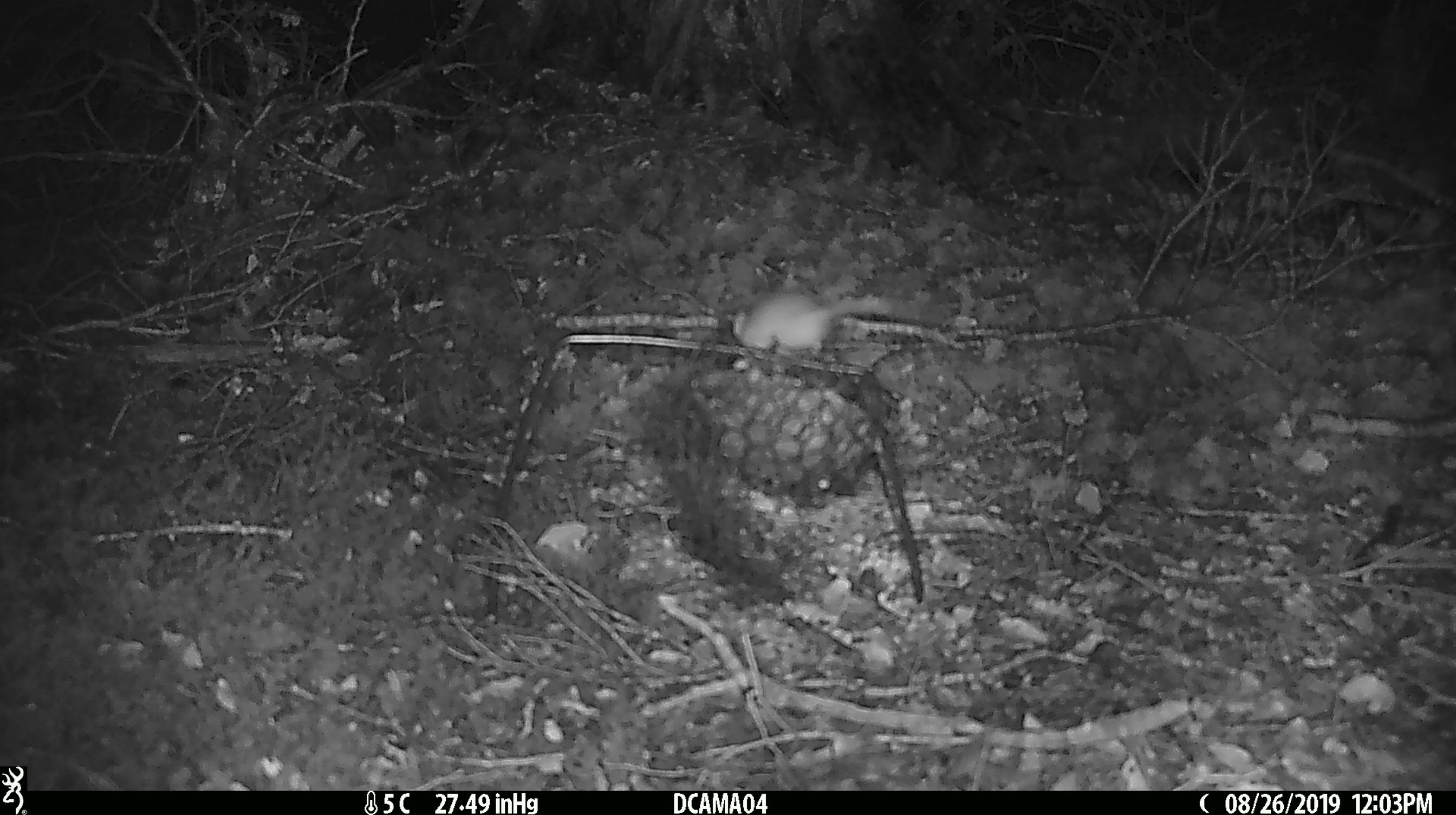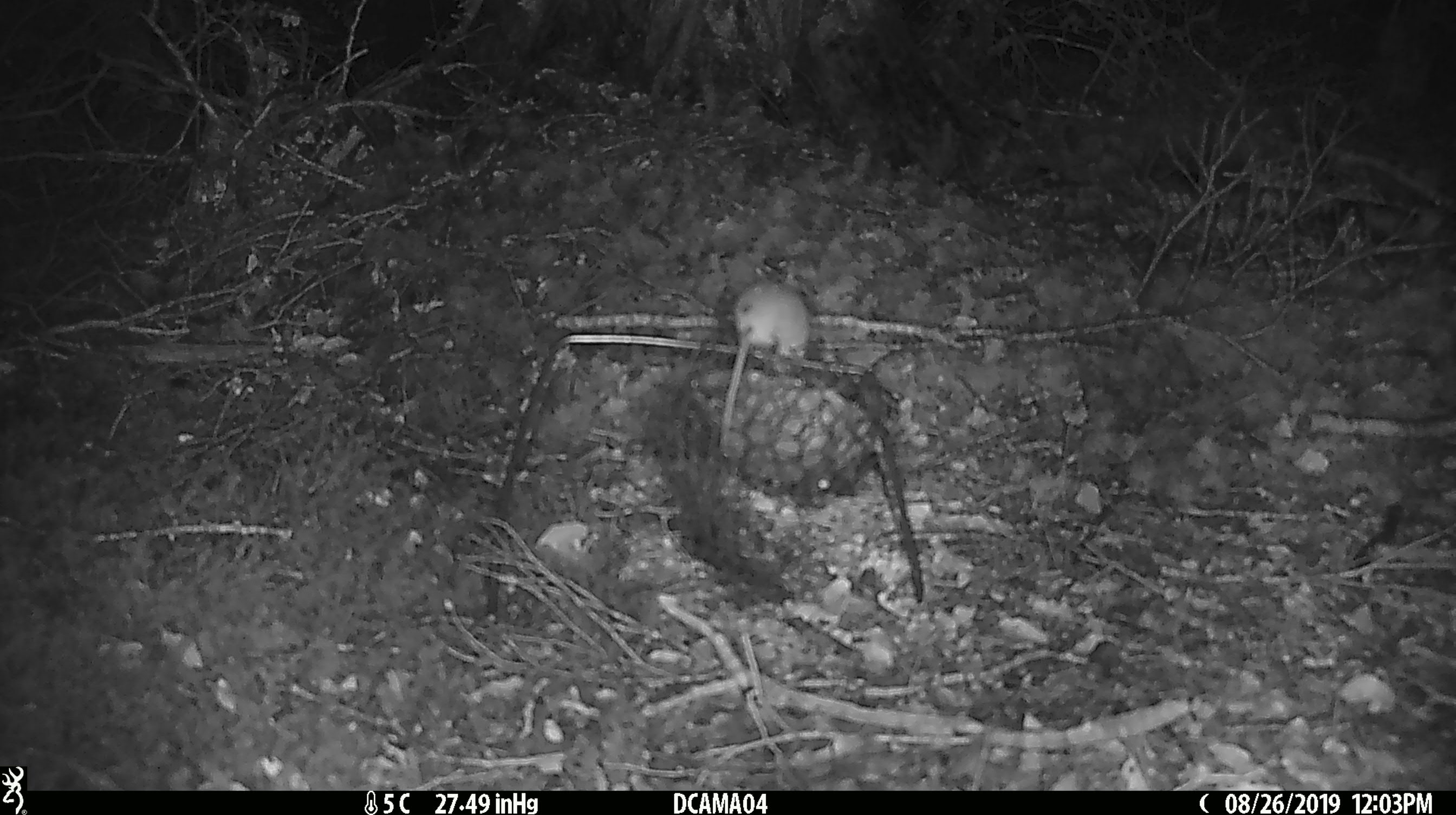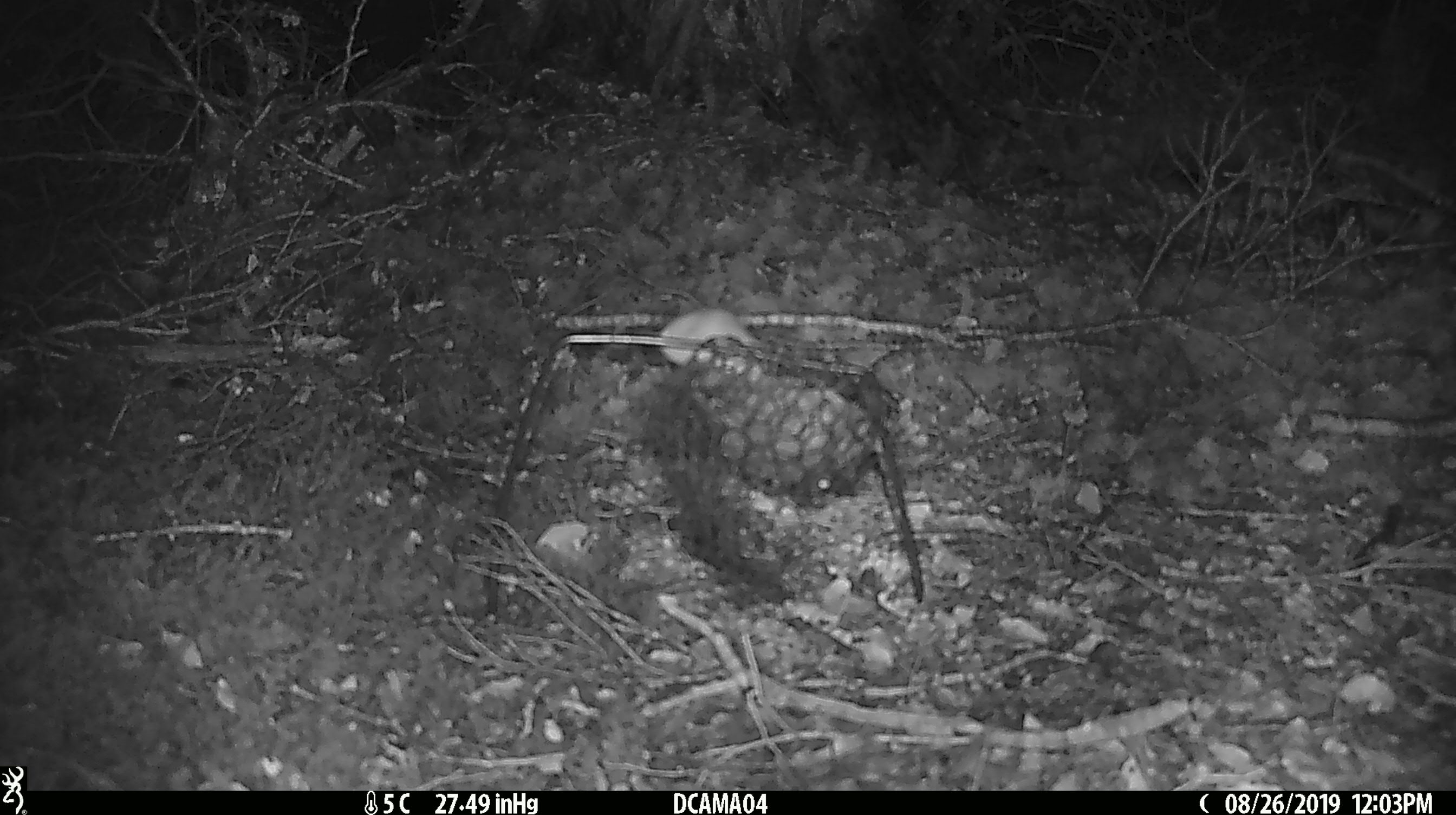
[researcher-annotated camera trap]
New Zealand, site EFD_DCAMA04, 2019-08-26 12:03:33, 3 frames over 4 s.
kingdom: Animalia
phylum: Chordata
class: Mammalia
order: Rodentia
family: Muridae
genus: Mus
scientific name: Mus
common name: mouse